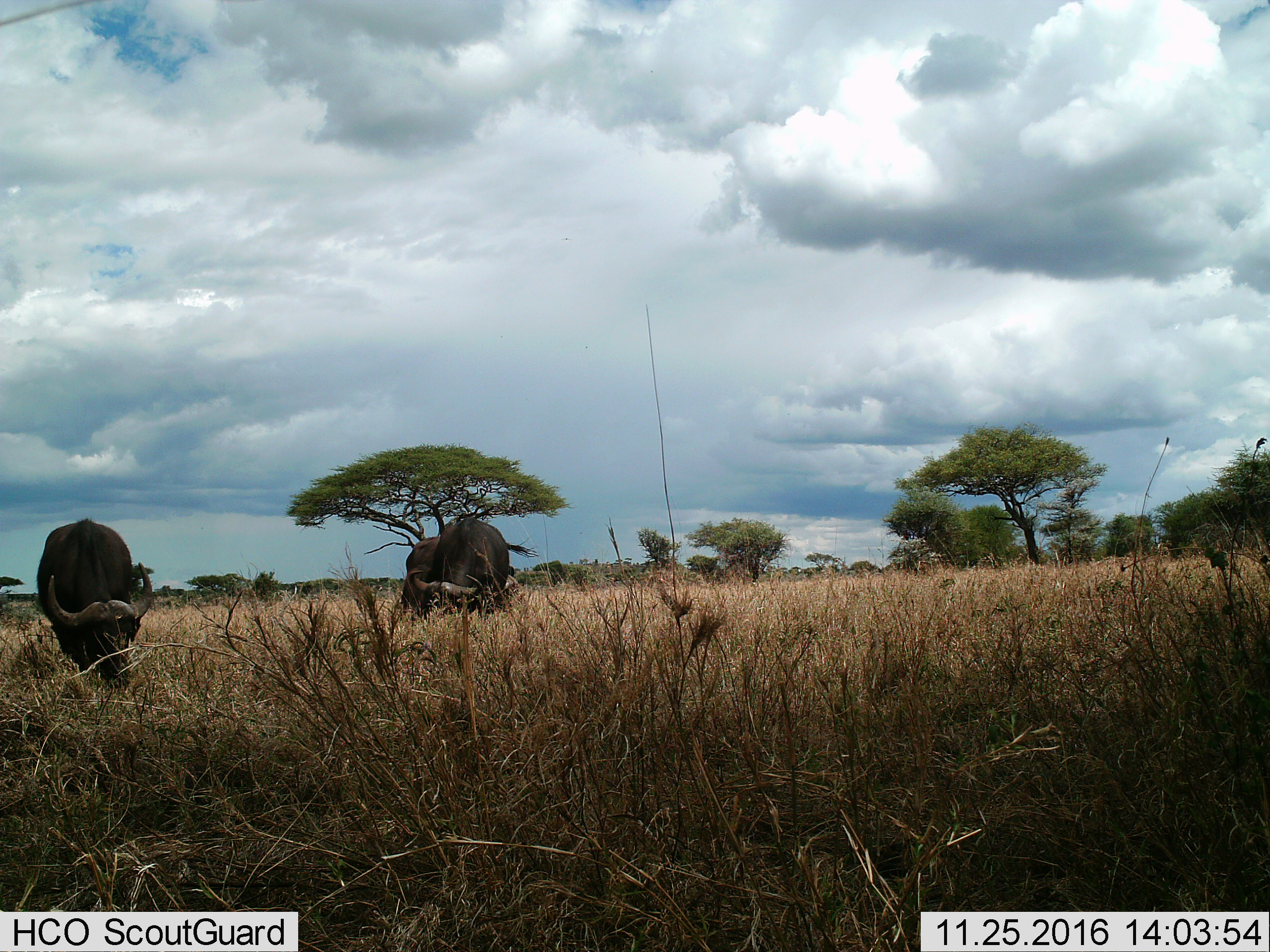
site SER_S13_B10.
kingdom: Animalia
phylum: Chordata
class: Mammalia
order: Artiodactyla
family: Bovidae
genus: Syncerus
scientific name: Syncerus caffer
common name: african buffalo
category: buffalo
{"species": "buffalo (african buffalo) (Syncerus caffer)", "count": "2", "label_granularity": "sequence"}